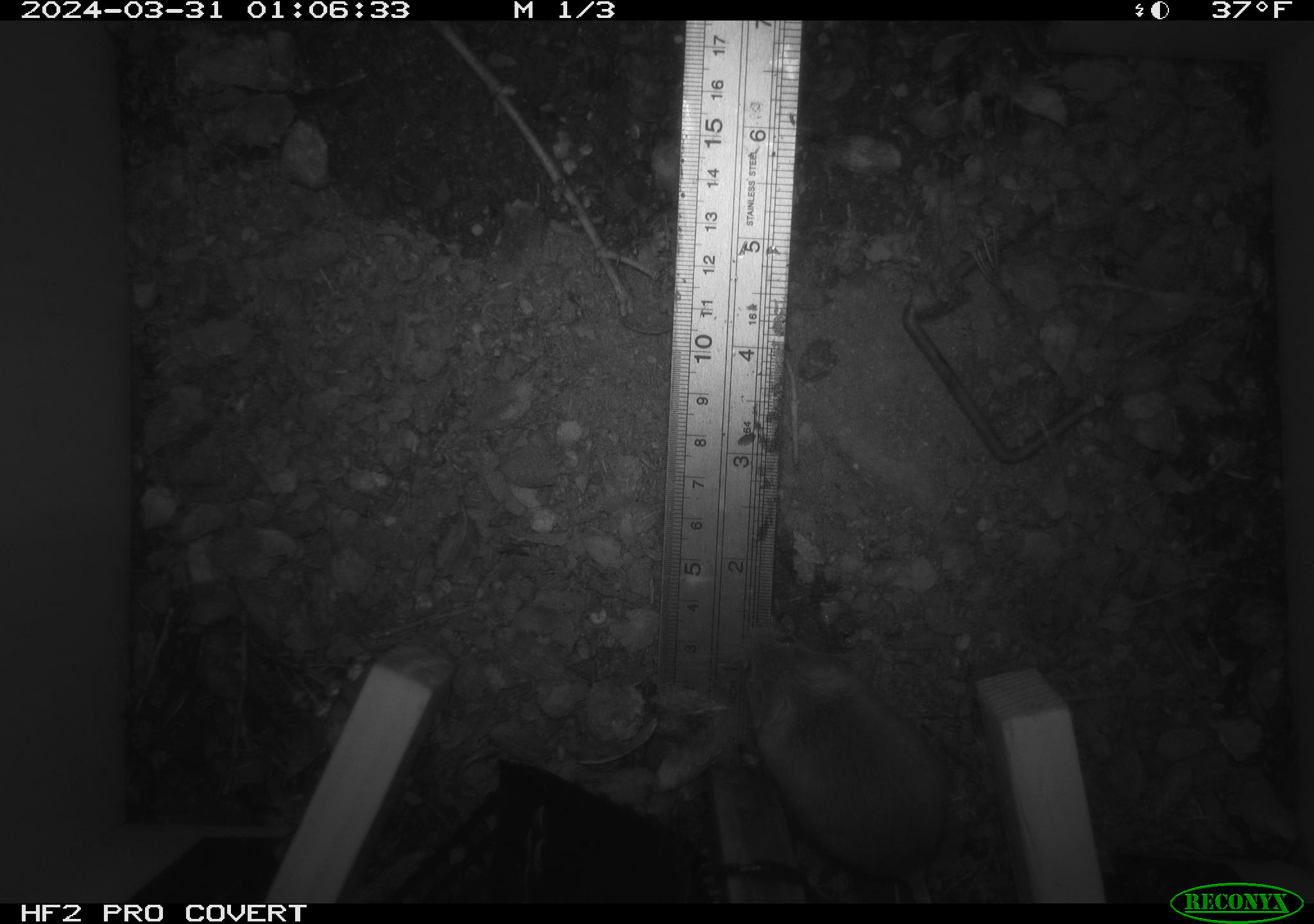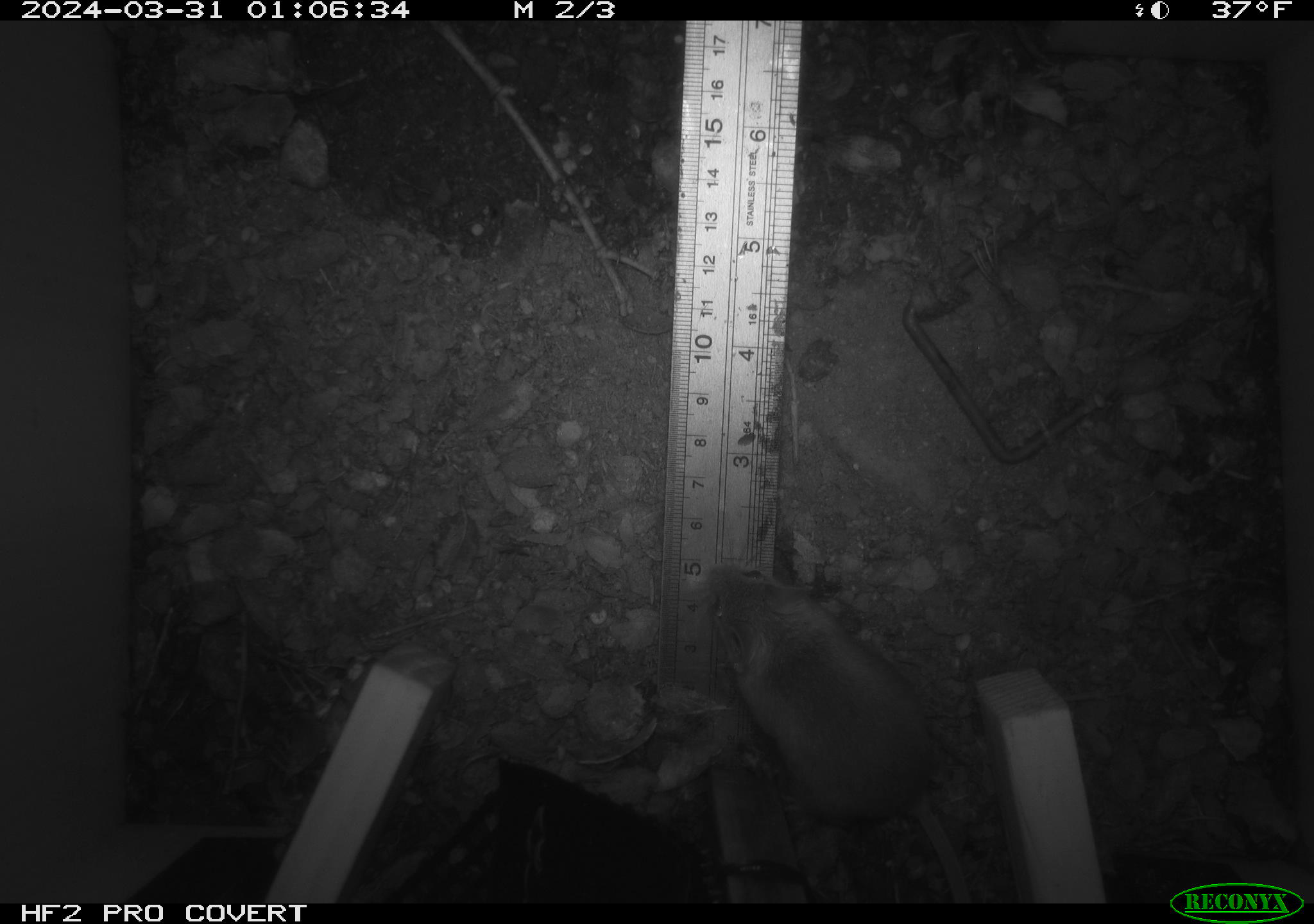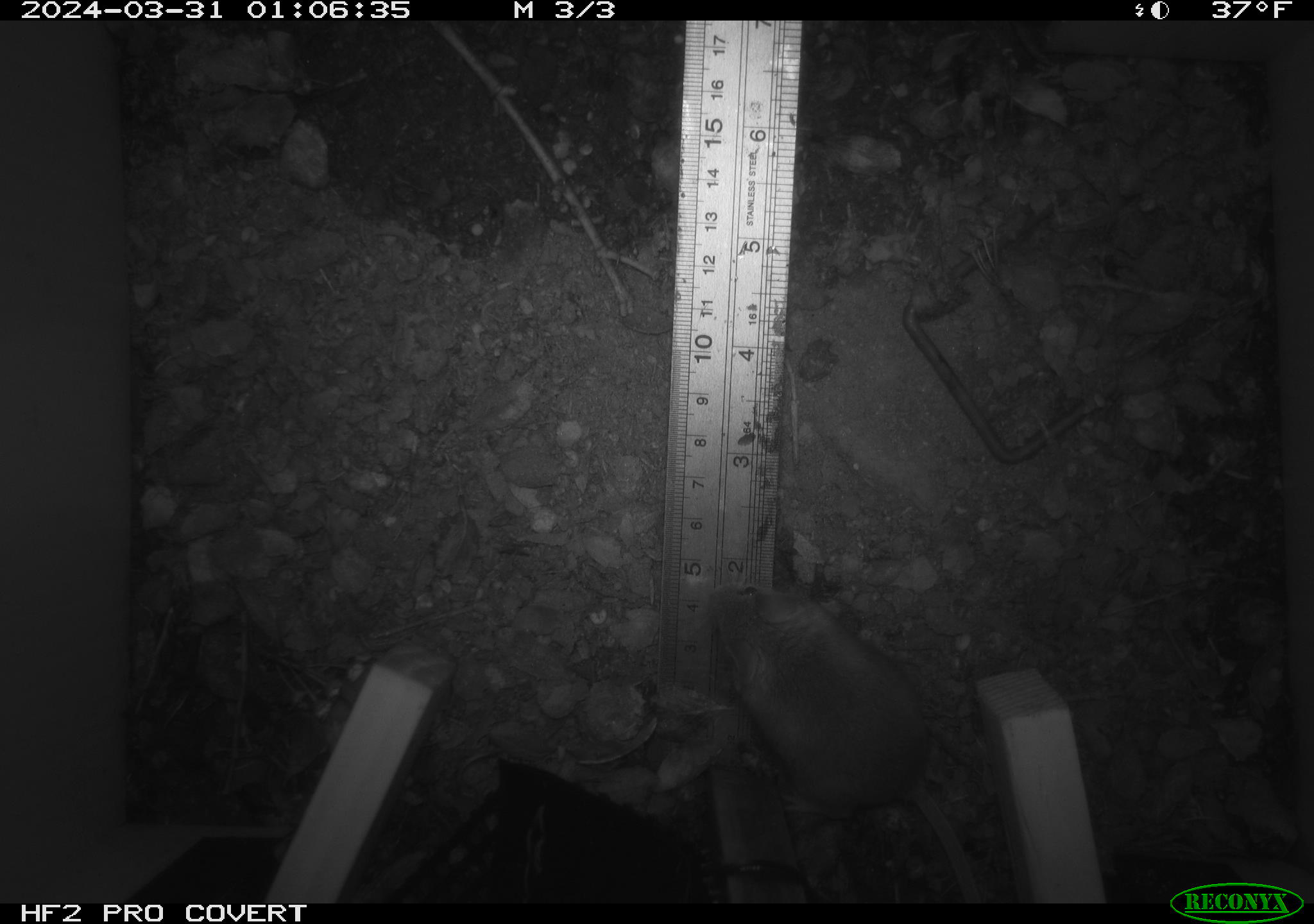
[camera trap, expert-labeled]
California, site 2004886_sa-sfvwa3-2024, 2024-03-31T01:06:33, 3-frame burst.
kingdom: Animalia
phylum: Chordata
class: Mammalia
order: Rodentia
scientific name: Rodentia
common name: mouse species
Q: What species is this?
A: Mouse species (Rodentia).